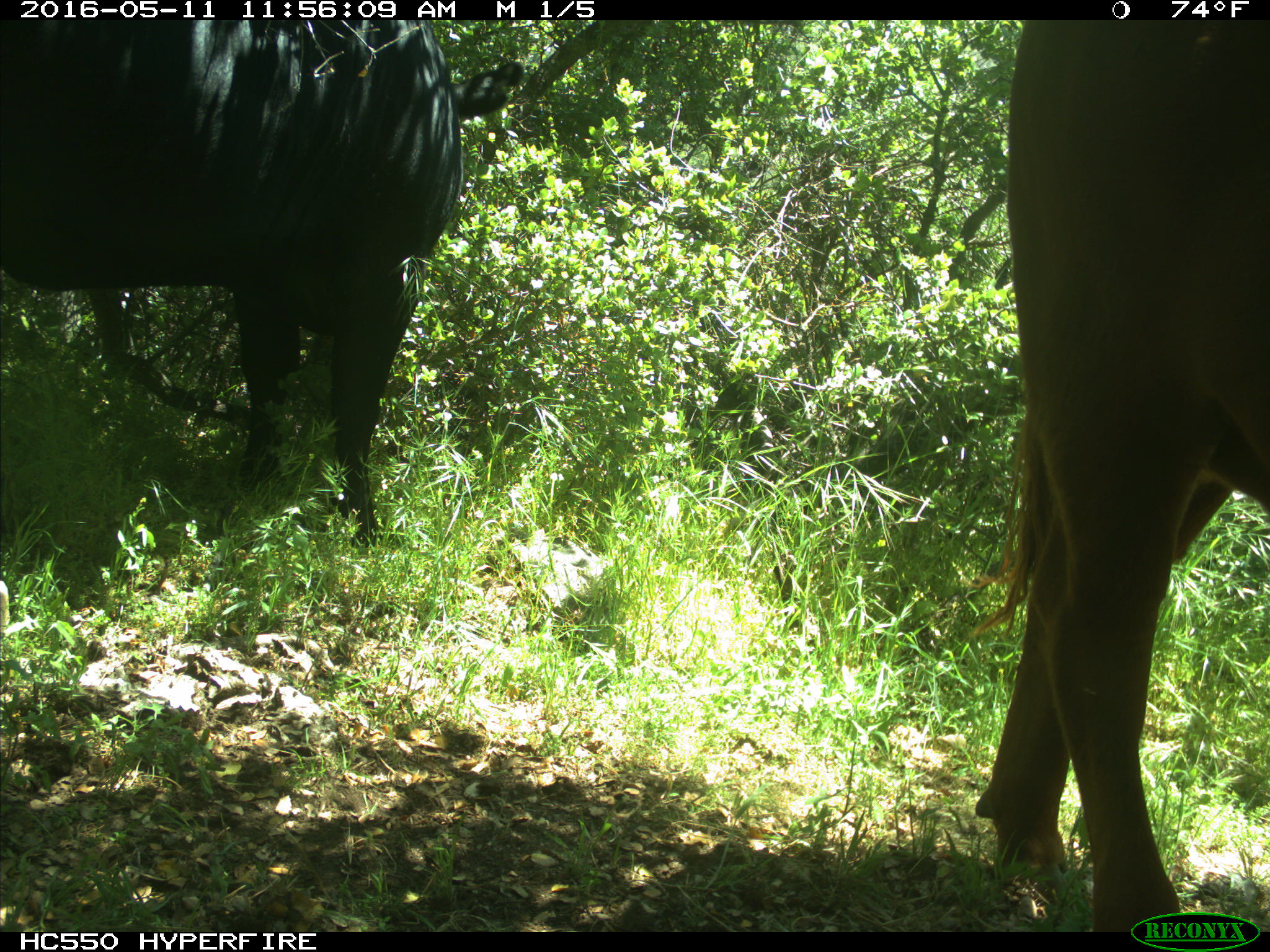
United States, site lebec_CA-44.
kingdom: Animalia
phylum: Chordata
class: Mammalia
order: Artiodactyla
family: Bovidae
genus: Bos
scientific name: Bos taurus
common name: domestic cow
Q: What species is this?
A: Bos taurus (domestic cow).